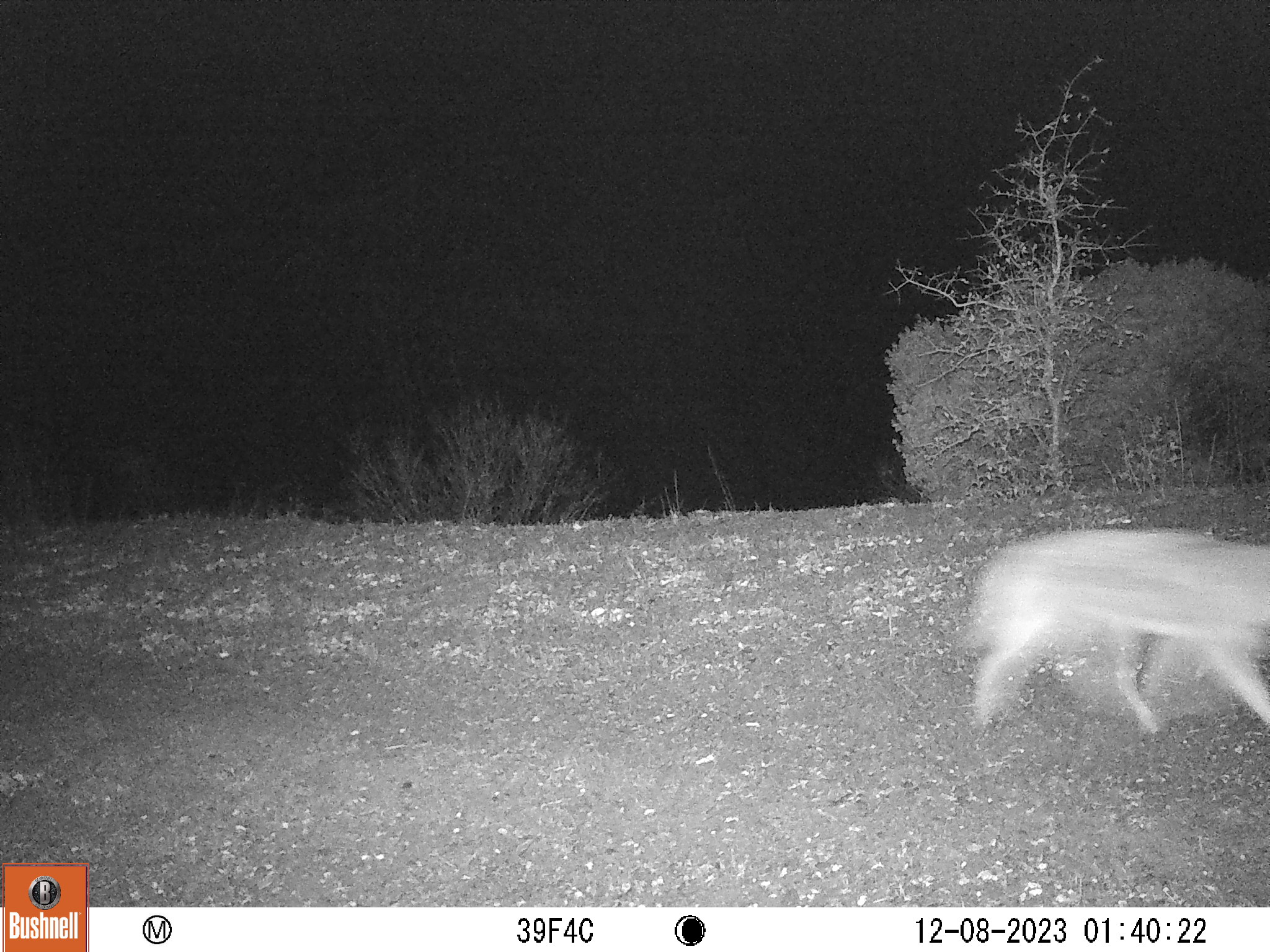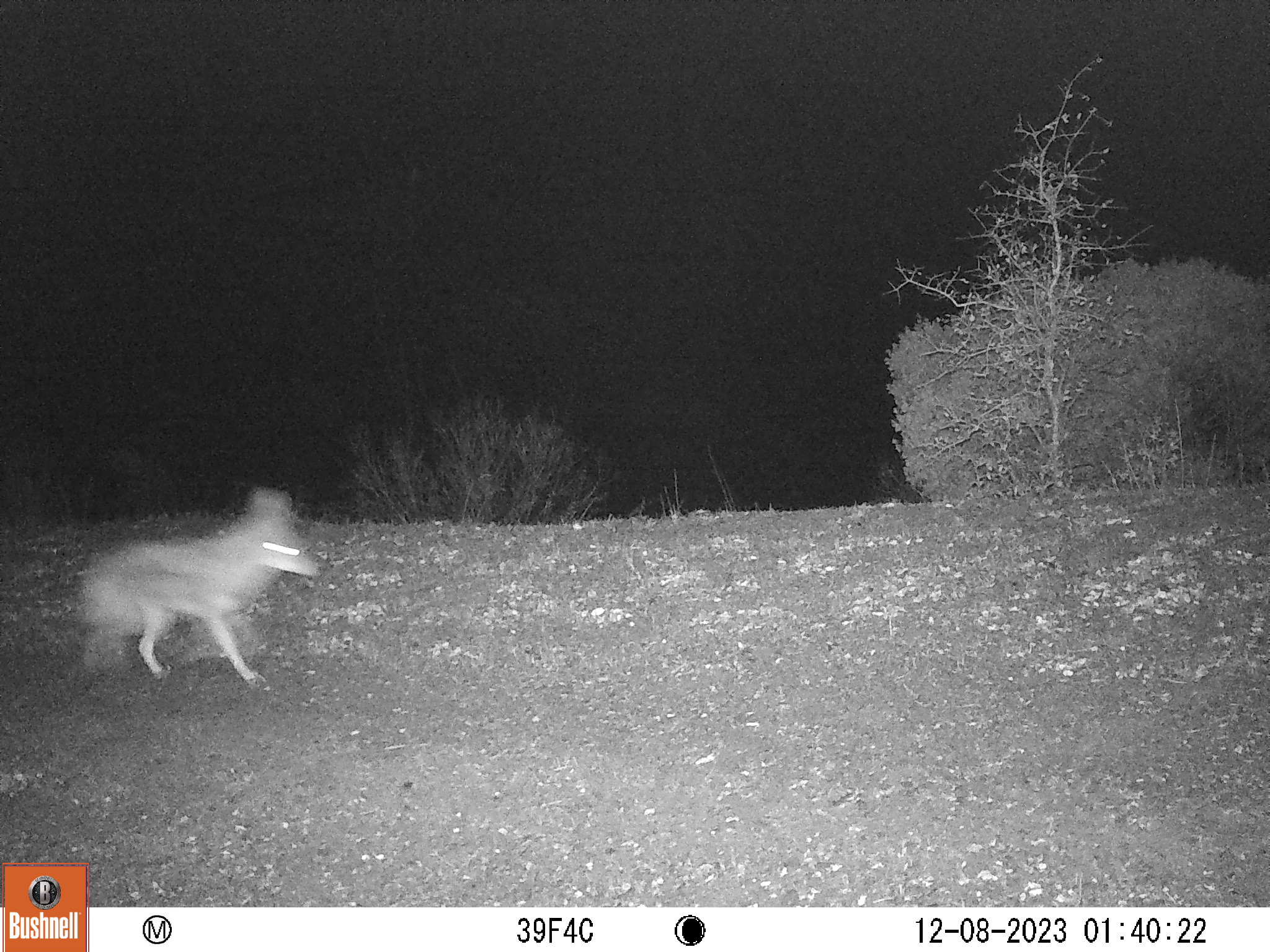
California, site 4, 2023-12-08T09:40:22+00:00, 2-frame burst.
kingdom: Animalia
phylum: Chordata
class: Mammalia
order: Carnivora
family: Canidae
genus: Canis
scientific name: Canis latrans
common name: coyote